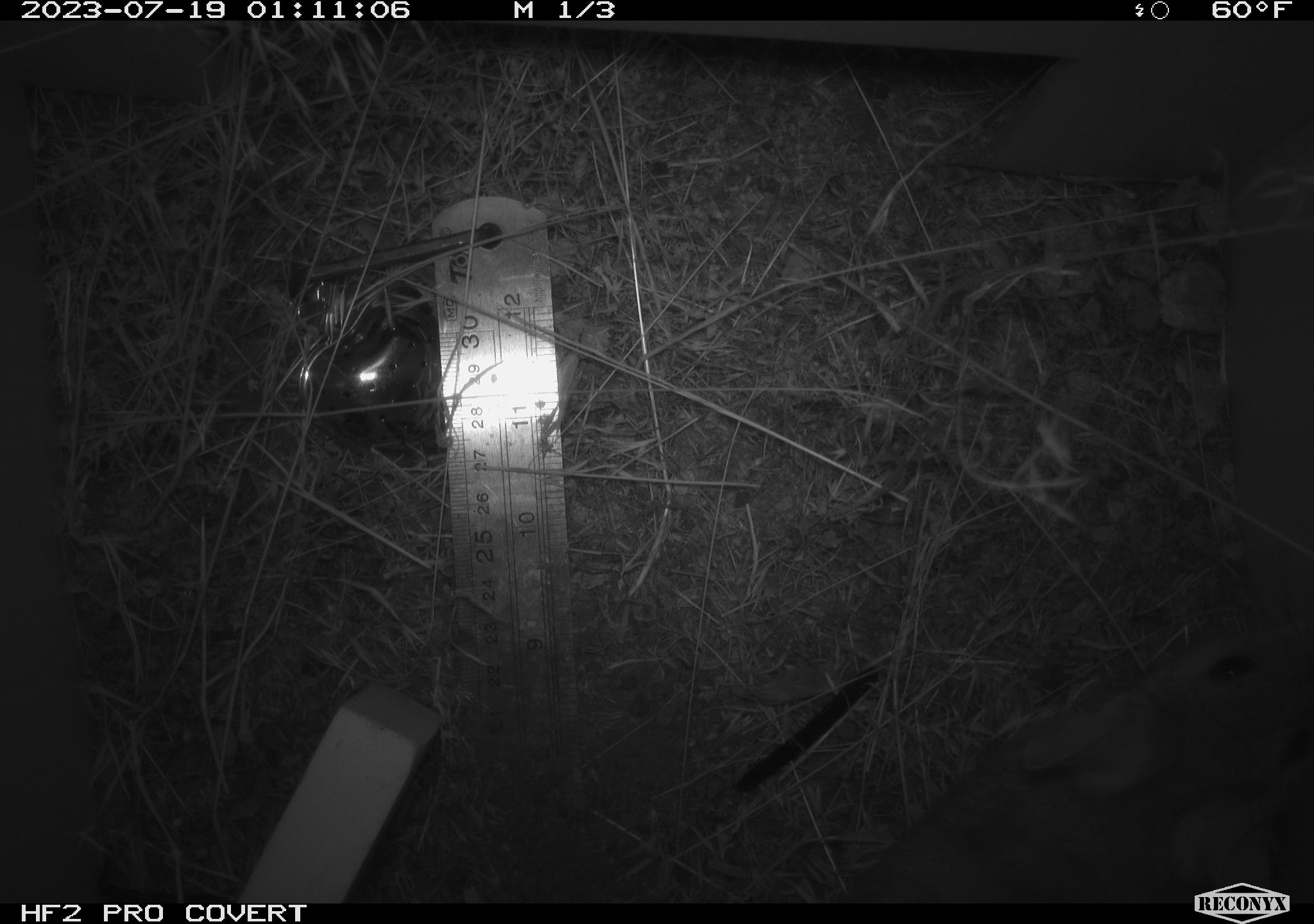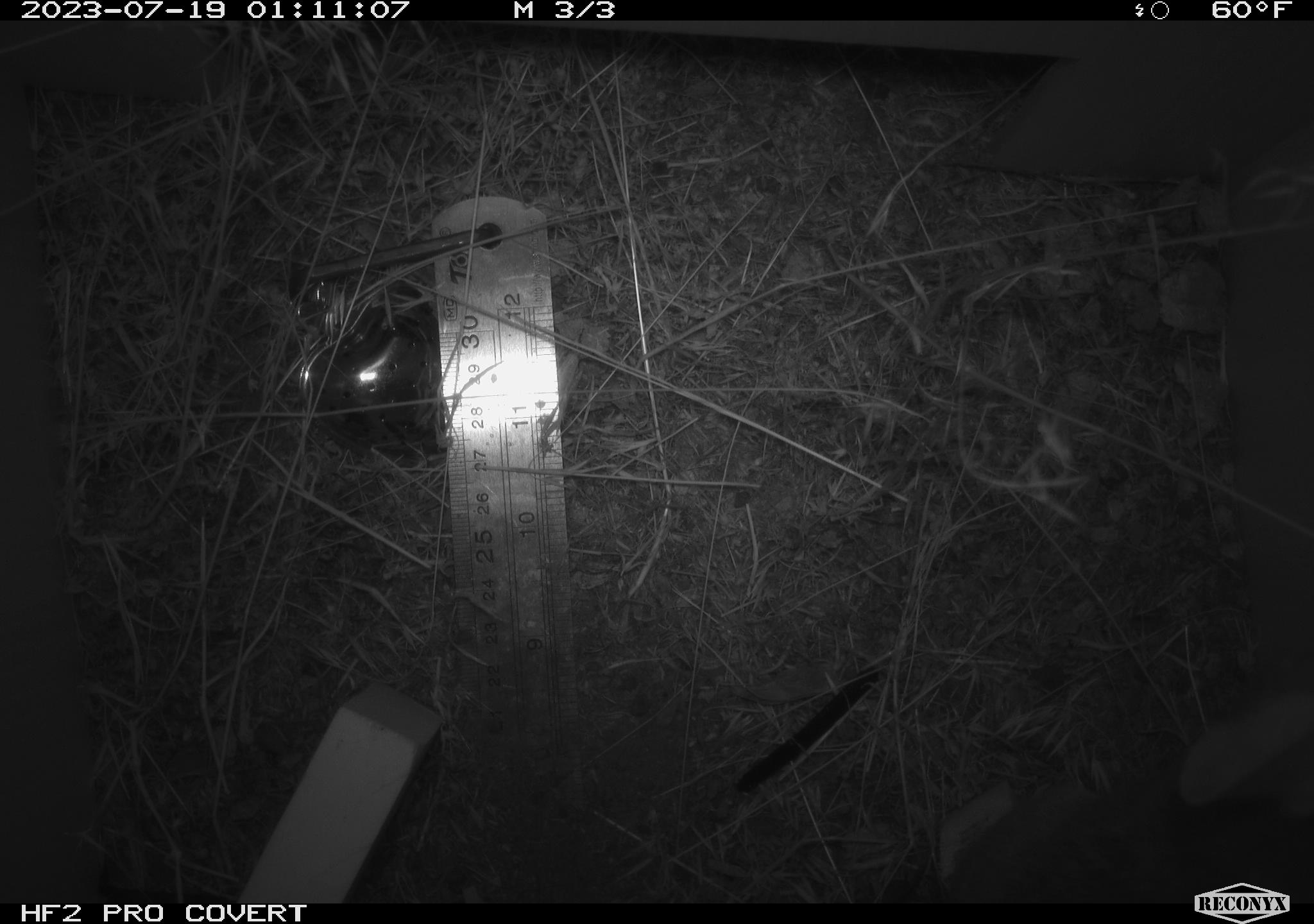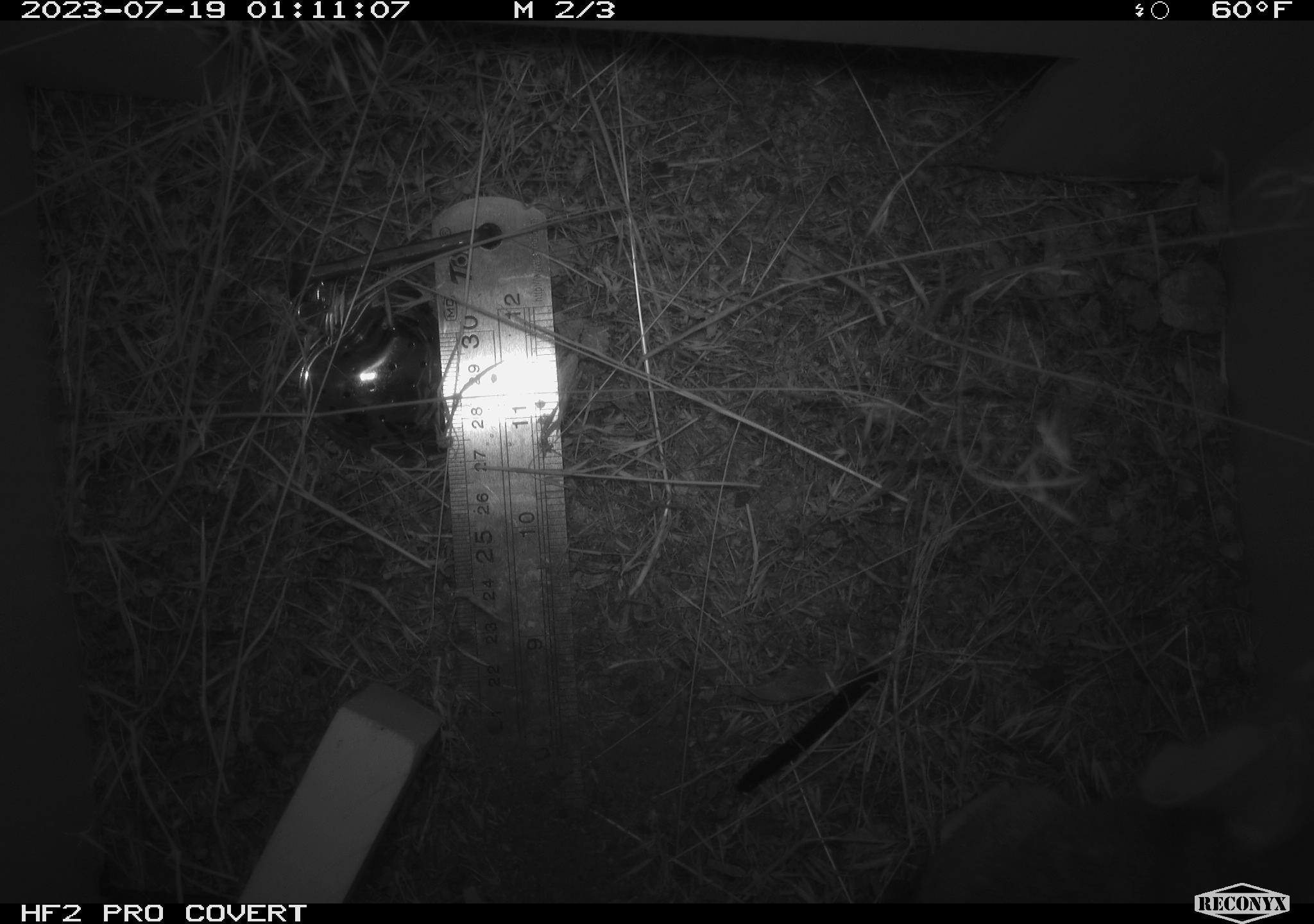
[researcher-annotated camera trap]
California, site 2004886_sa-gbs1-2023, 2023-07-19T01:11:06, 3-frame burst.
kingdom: Animalia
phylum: Chordata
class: Mammalia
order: Rodentia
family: Cricetidae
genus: Neotoma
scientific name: Neotoma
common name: pack rat or woodrat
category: neotoma species